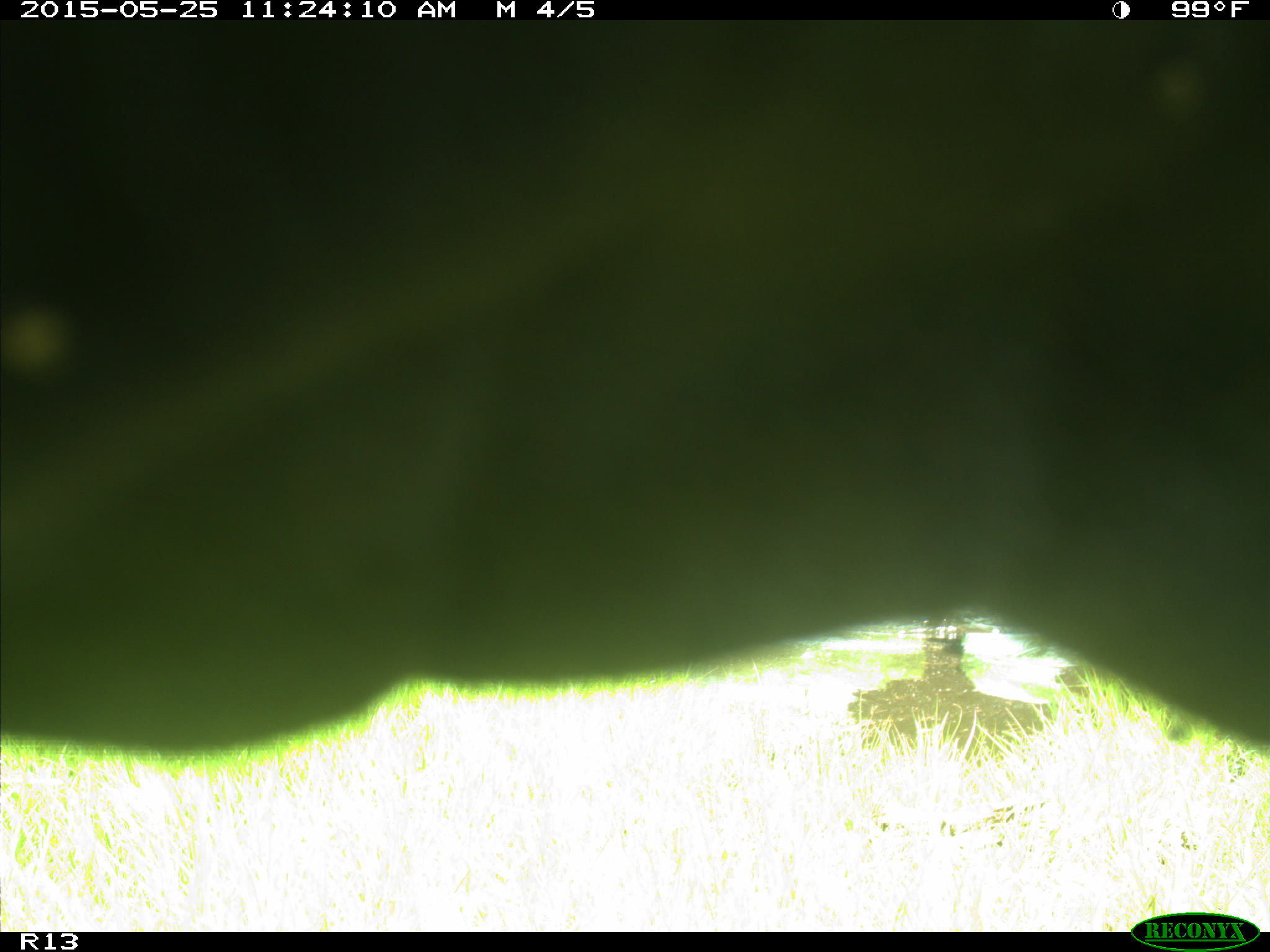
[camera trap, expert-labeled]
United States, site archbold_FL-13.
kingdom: Animalia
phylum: Chordata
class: Mammalia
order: Artiodactyla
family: Bovidae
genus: Bos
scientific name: Bos taurus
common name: domestic cow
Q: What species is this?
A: Bos taurus (domestic cow).